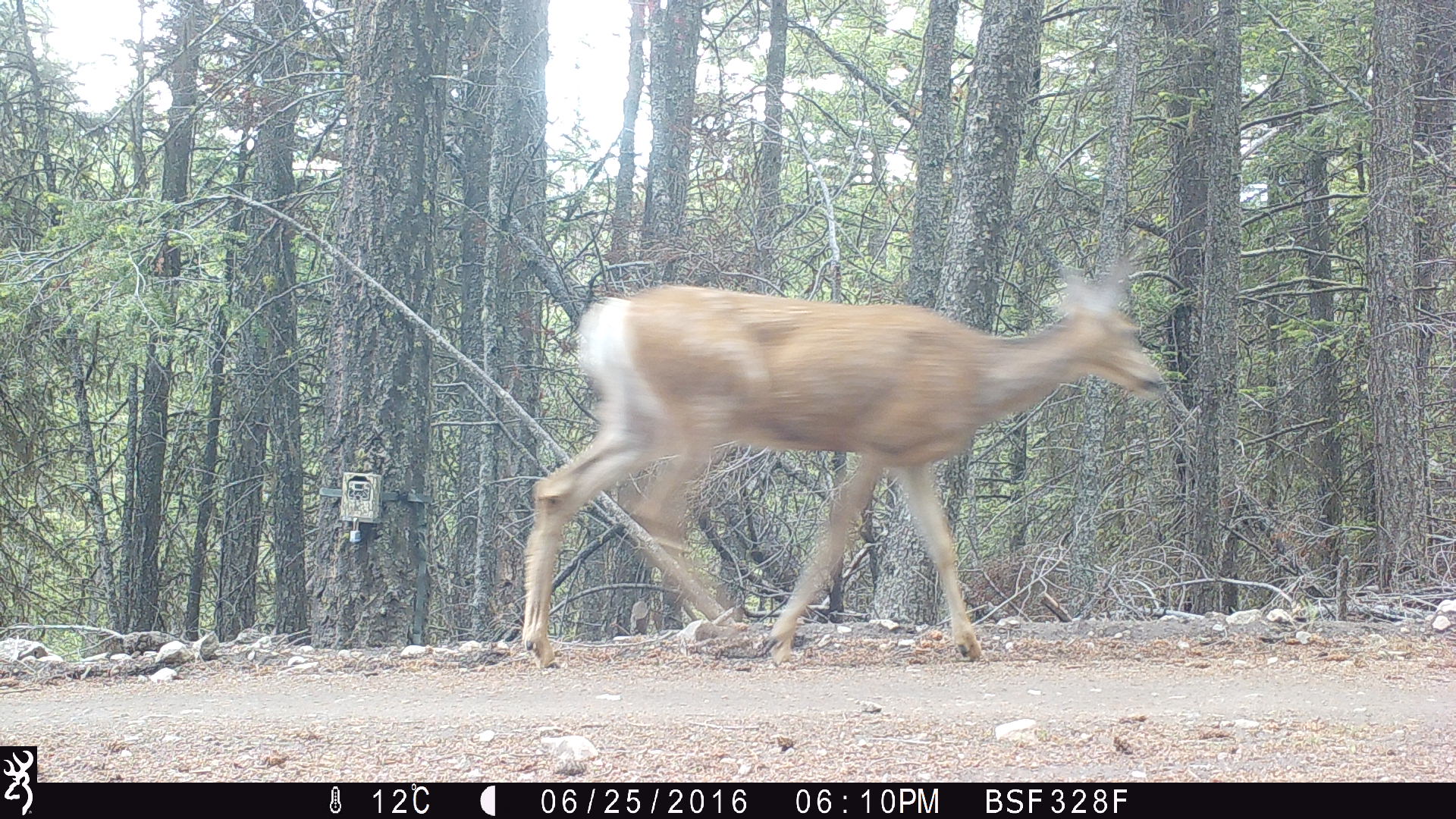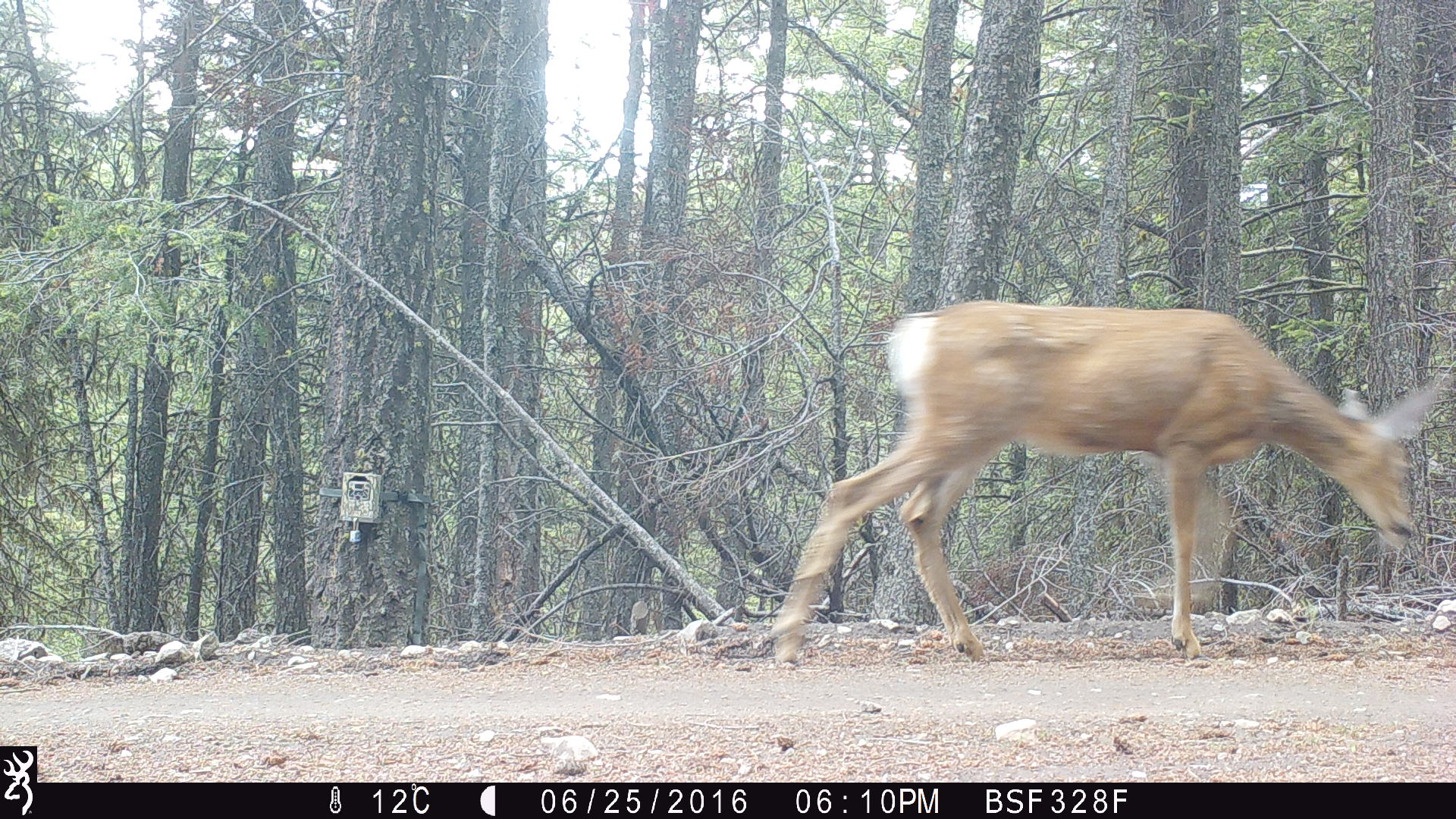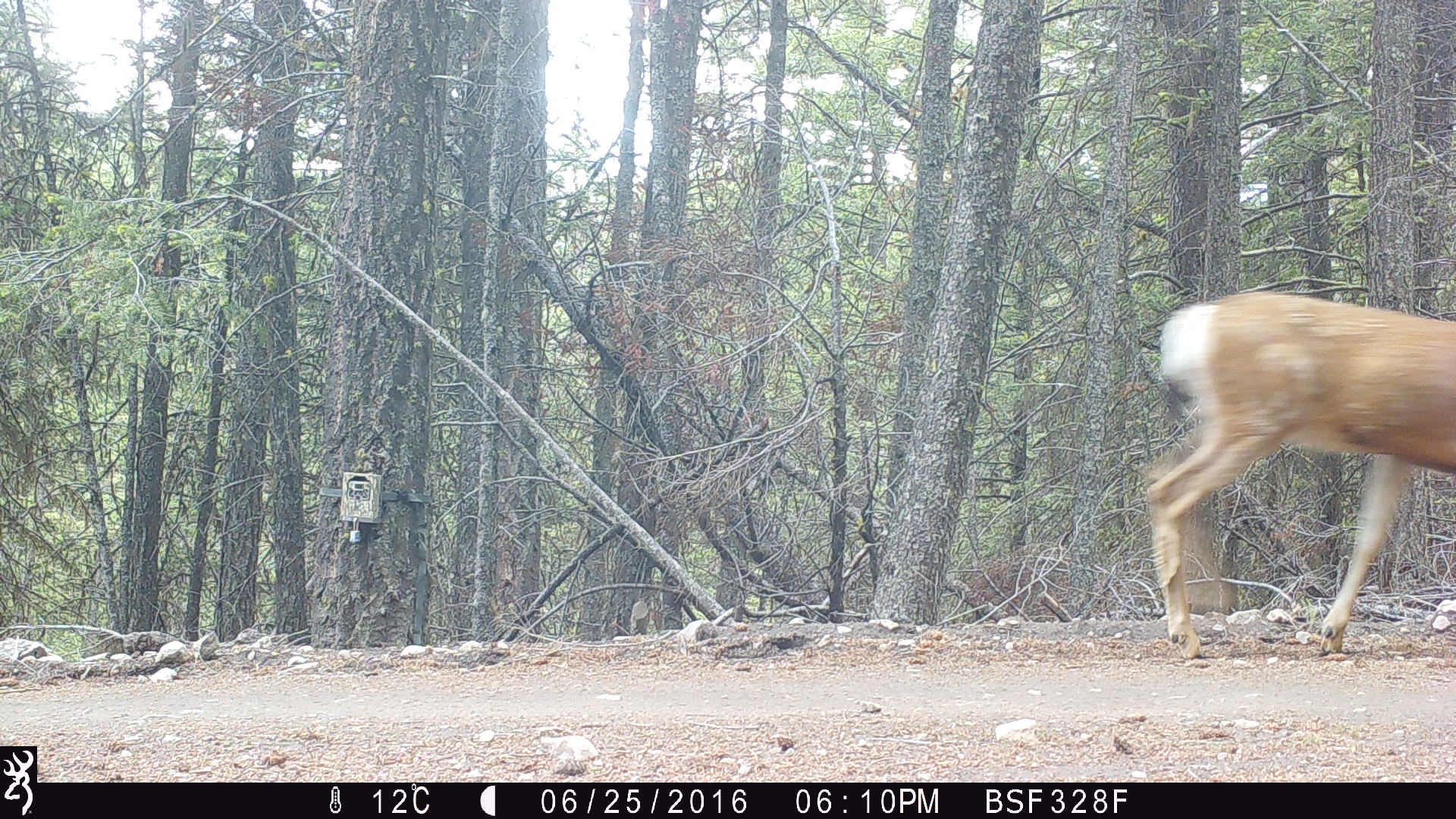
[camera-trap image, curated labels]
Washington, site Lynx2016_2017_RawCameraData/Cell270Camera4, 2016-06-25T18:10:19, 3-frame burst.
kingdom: Animalia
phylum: Chordata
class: Mammalia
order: Artiodactyla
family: Cervidae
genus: Odocoileus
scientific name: Odocoileus hemionus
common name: mule deer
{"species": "Odocoileus hemionus (mule deer)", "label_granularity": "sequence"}